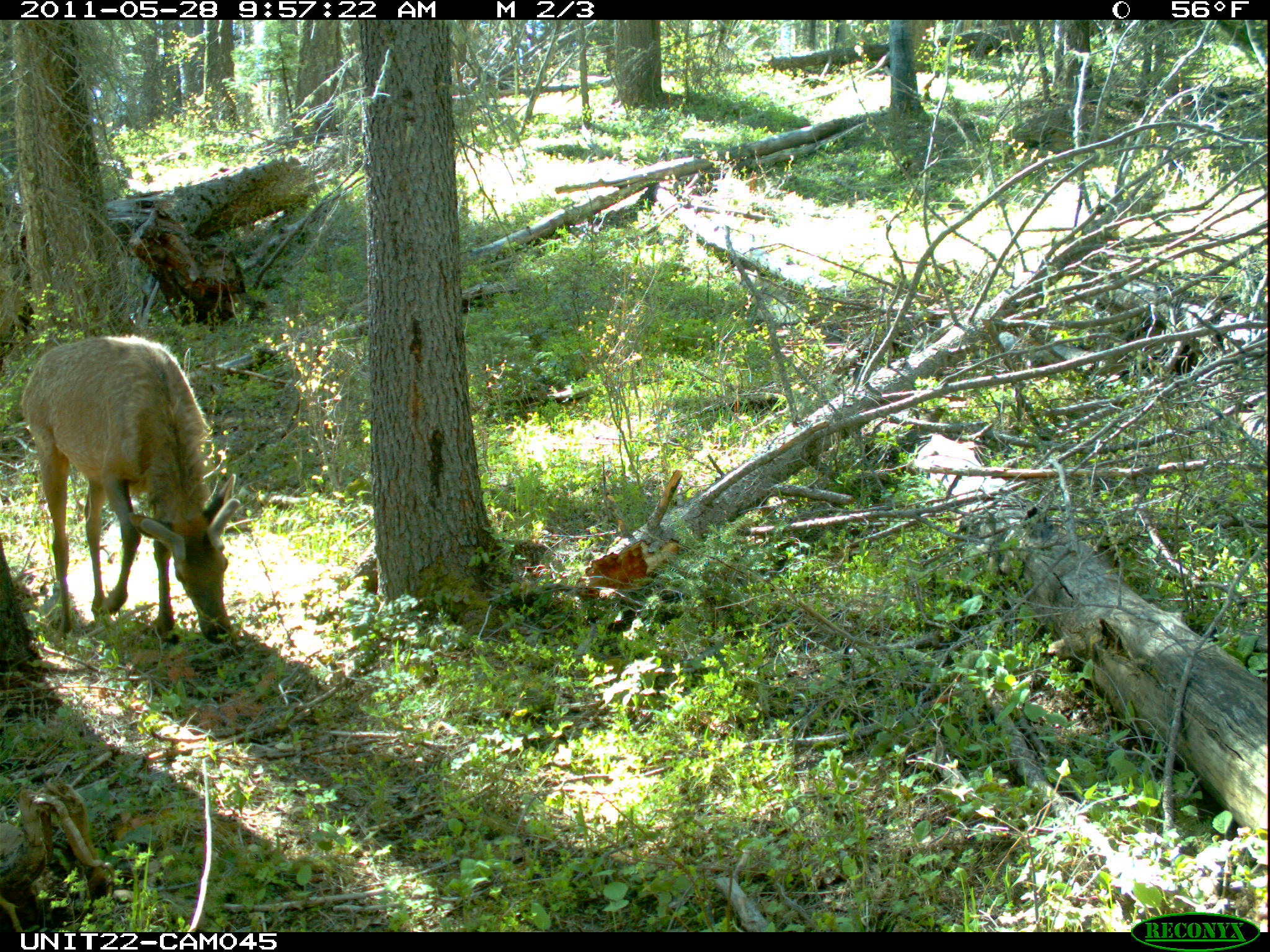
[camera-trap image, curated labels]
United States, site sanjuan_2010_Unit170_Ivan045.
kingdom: Animalia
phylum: Chordata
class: Mammalia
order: Artiodactyla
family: Cervidae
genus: Cervus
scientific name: Cervus elaphus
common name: red deer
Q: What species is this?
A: Cervus elaphus (red deer).